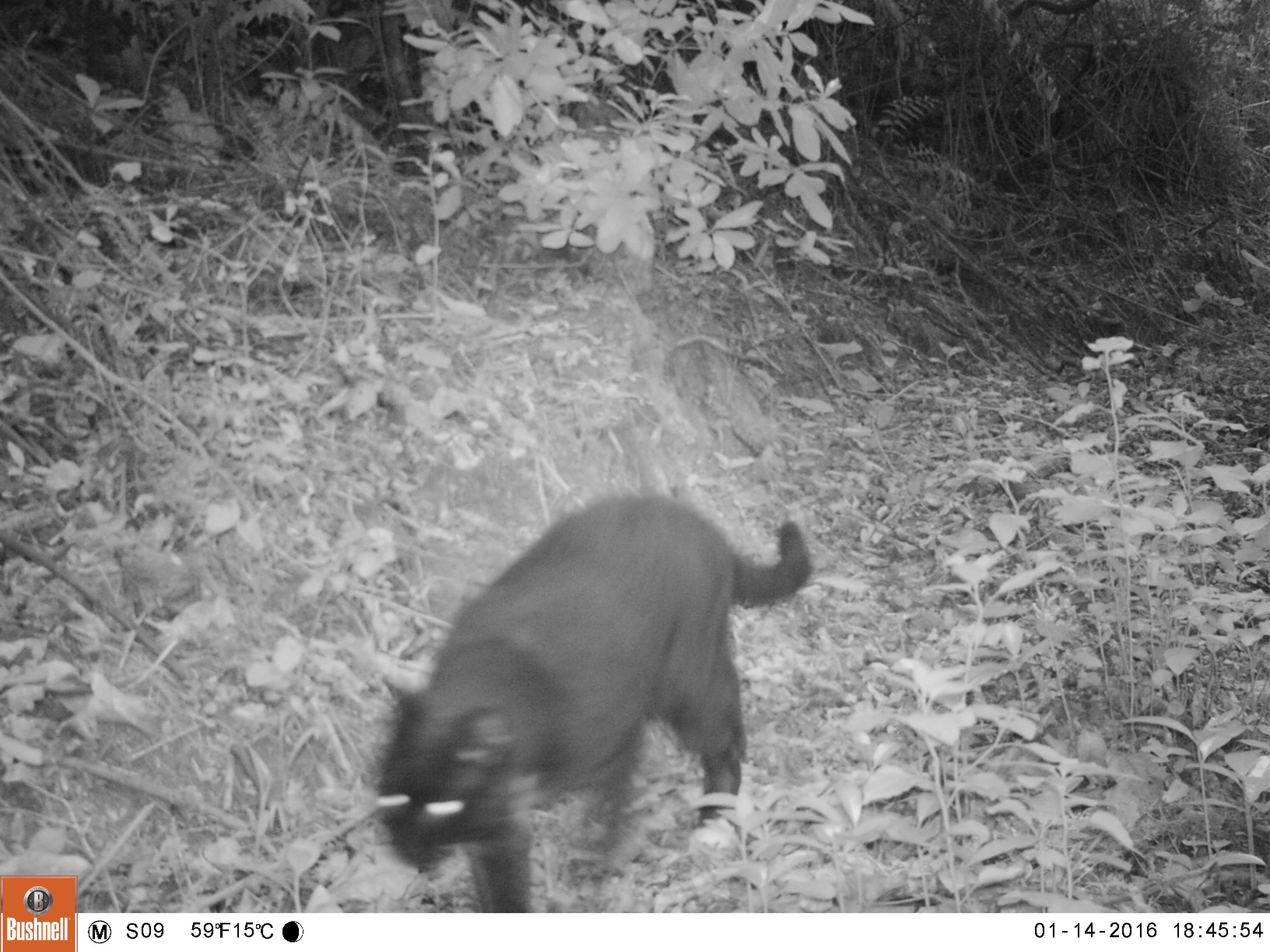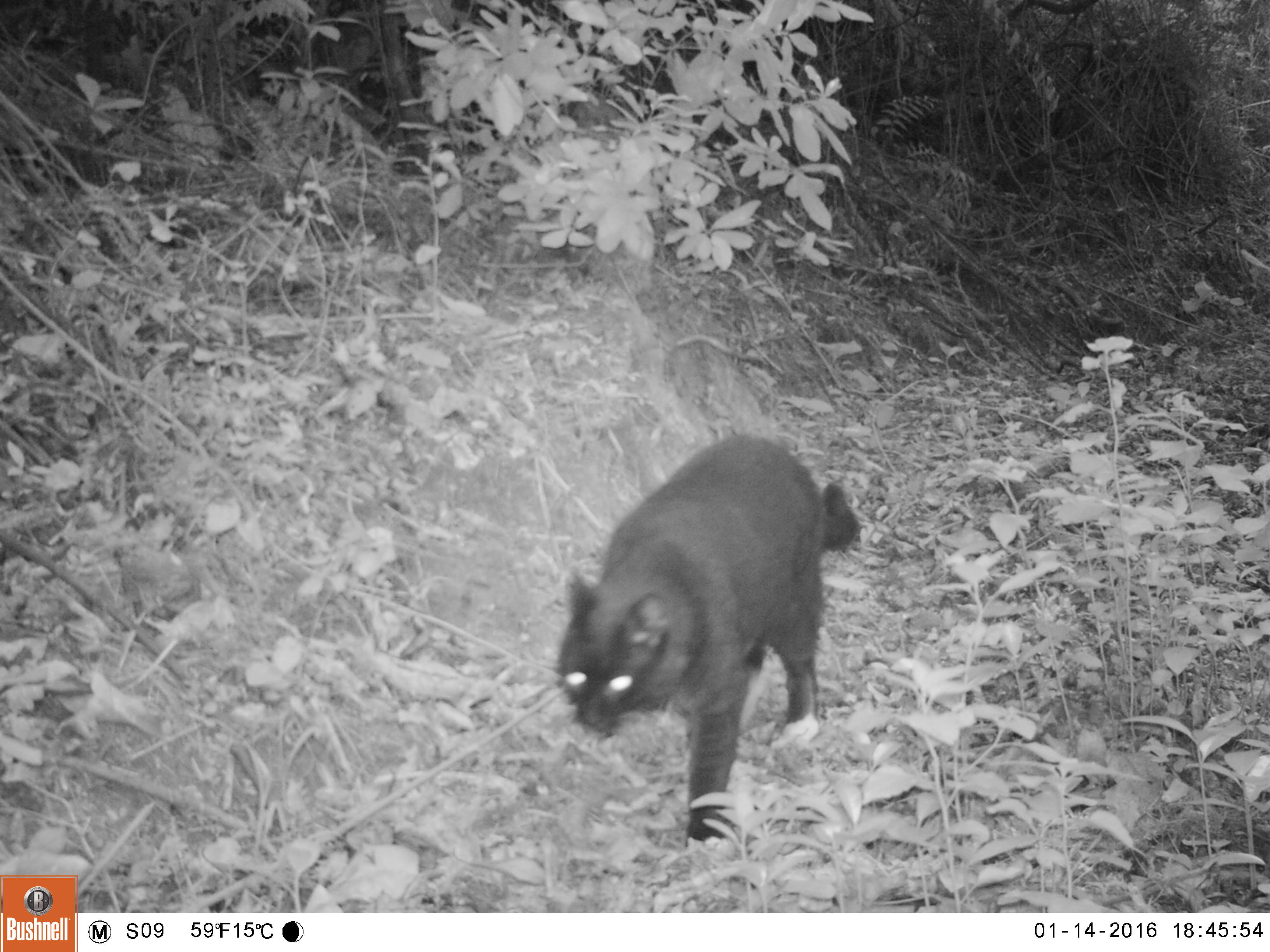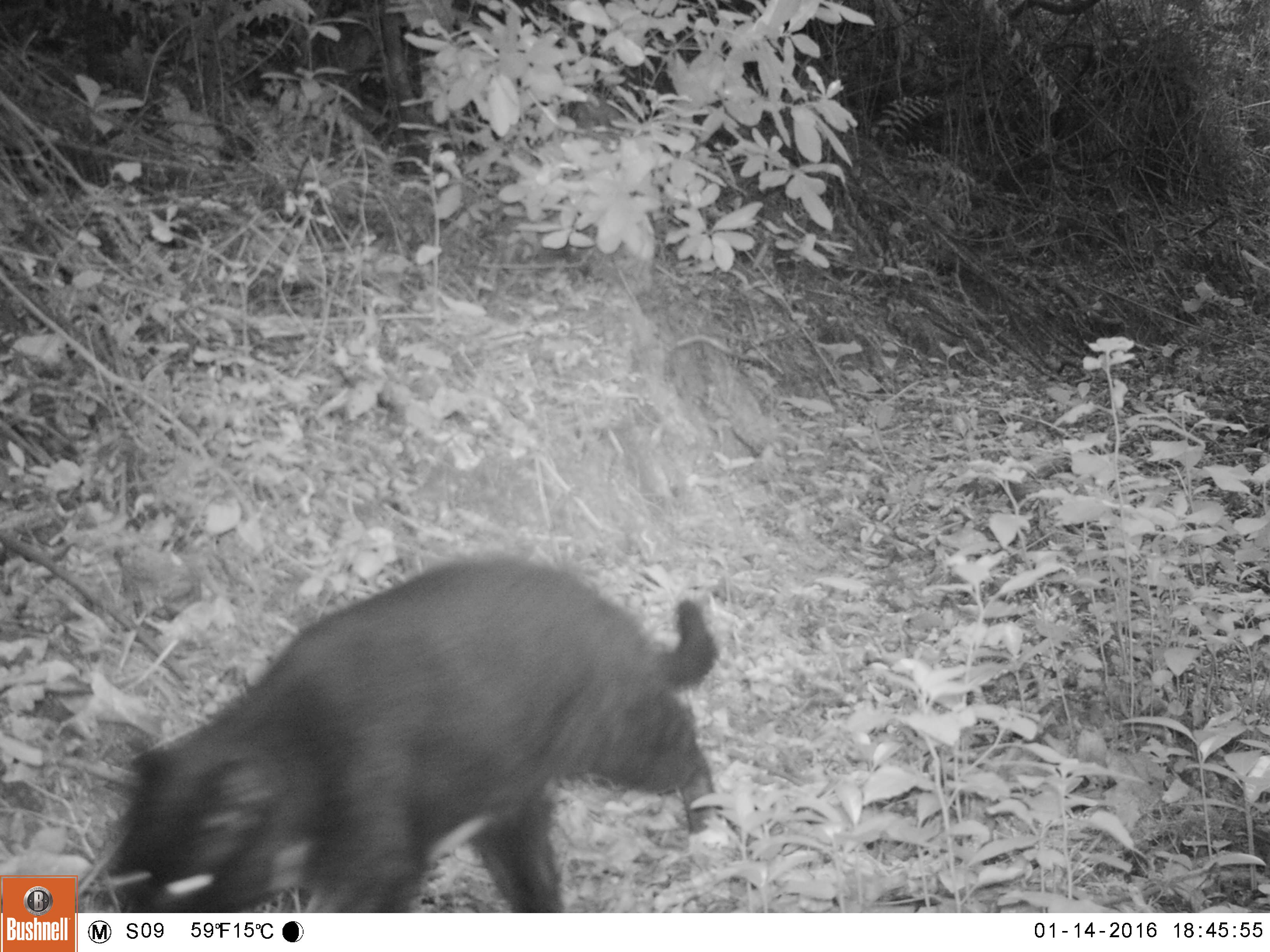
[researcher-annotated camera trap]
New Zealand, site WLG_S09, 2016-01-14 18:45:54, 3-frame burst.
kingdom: Animalia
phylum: Chordata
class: Mammalia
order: Carnivora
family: Felidae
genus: Felis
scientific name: Felis catus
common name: domestic cat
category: cat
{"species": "cat (domestic cat) (Felis catus)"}